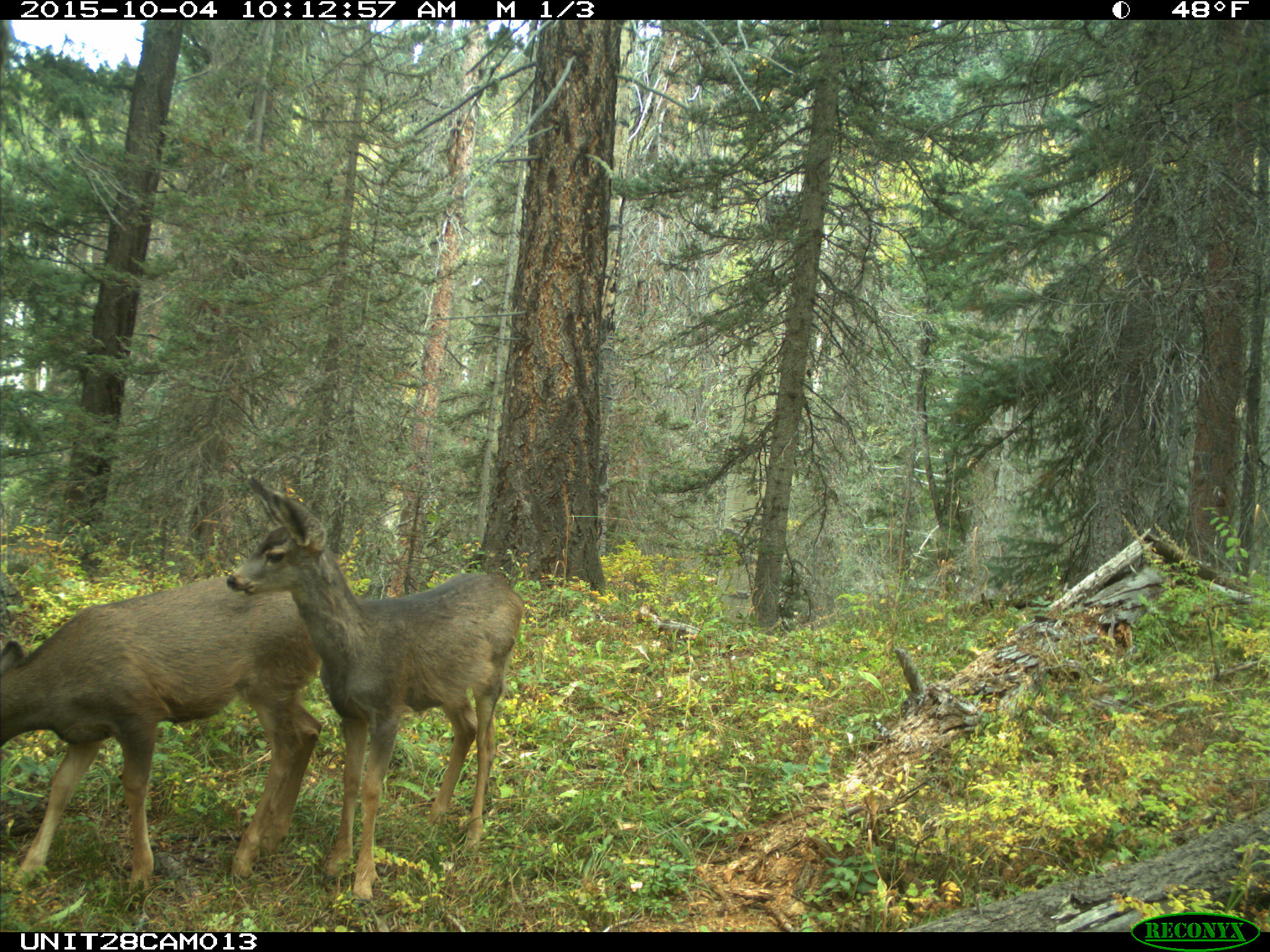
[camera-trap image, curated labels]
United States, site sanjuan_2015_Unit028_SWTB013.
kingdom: Animalia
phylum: Chordata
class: Mammalia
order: Artiodactyla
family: Cervidae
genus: Odocoileus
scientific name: Odocoileus hemionus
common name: mule deer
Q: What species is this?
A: Odocoileus hemionus (mule deer).